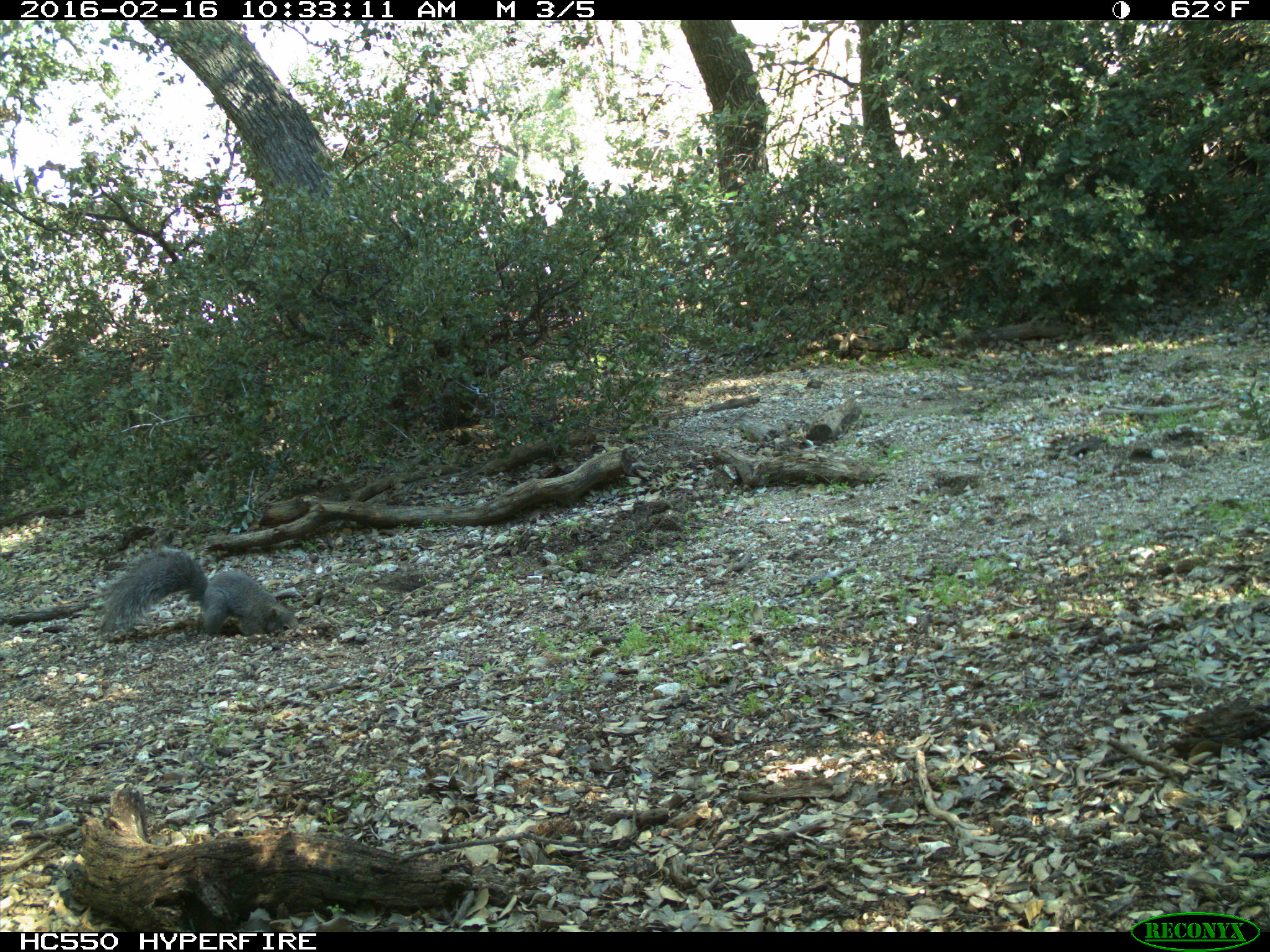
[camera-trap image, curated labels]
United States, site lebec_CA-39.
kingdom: Animalia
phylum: Chordata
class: Mammalia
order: Rodentia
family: Sciuridae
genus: Sciurus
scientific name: Sciurus carolinensis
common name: eastern gray squirrel